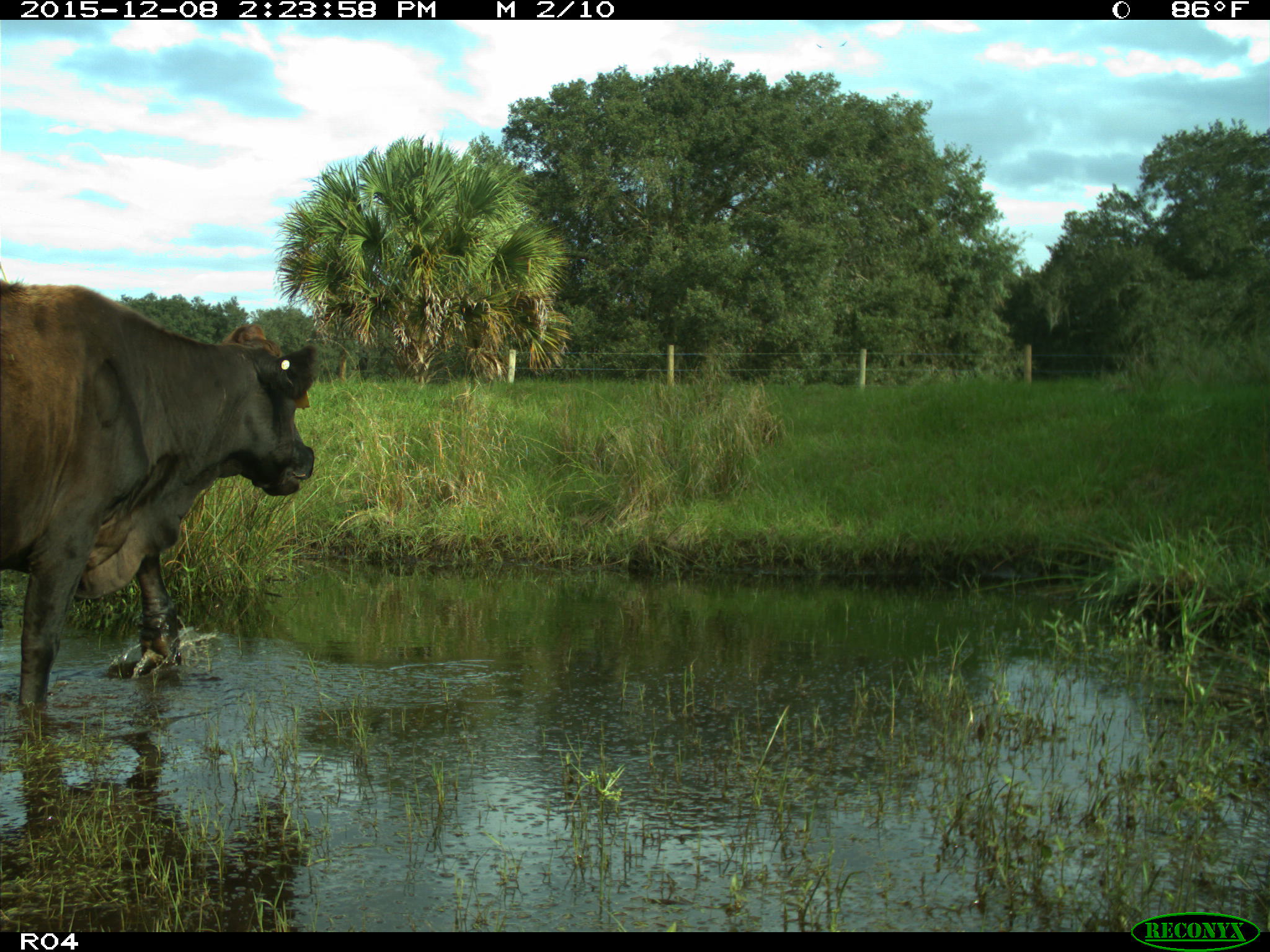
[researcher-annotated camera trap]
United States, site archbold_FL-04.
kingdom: Animalia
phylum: Chordata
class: Mammalia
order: Artiodactyla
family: Bovidae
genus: Bos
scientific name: Bos taurus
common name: domestic cow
Bos taurus (domestic cow).